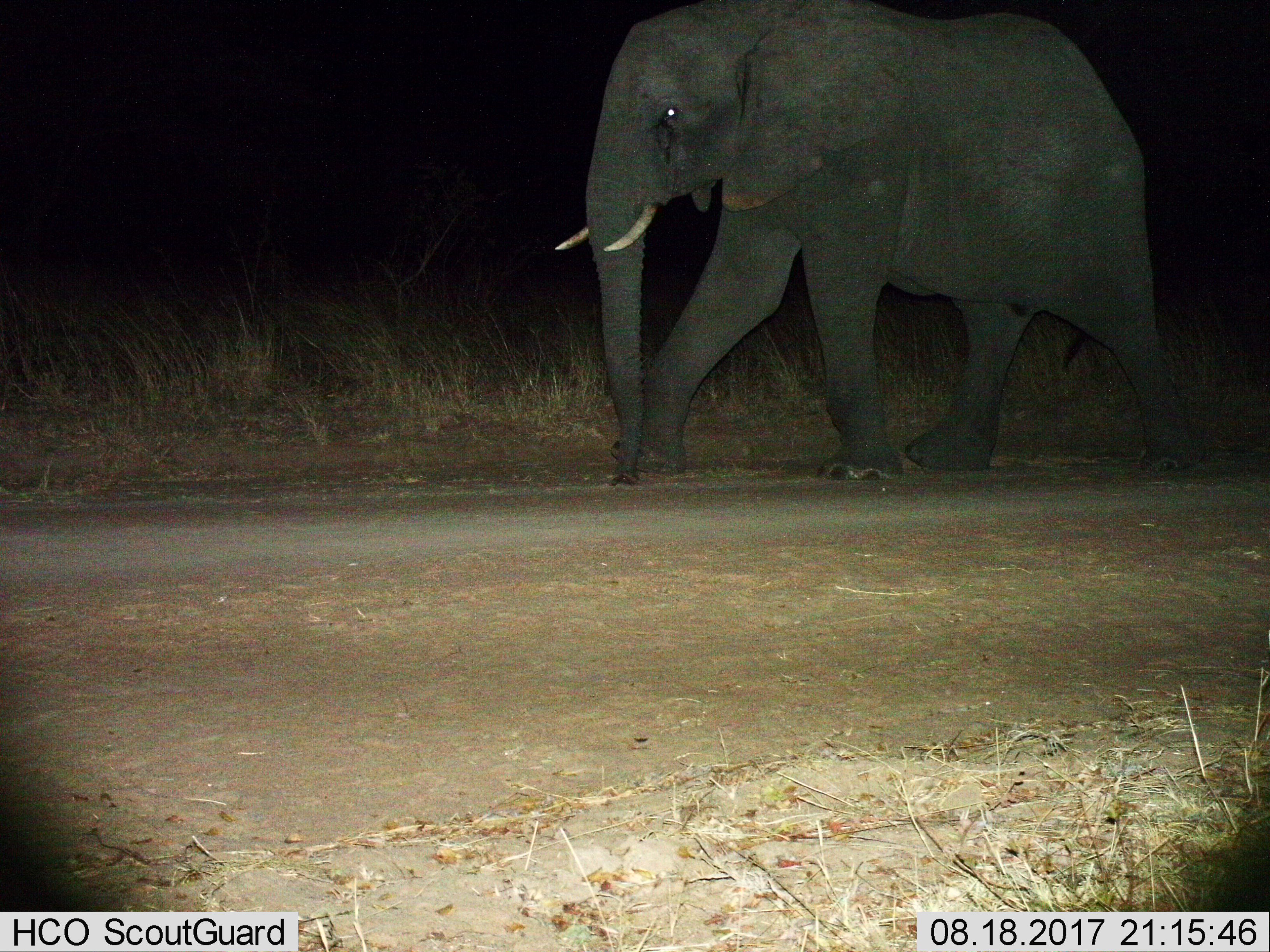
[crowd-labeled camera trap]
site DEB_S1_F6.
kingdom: Animalia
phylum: Chordata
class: Mammalia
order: Proboscidea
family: Elephantidae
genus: Loxodonta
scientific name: Loxodonta africana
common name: african bush elephant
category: elephant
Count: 1.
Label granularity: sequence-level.